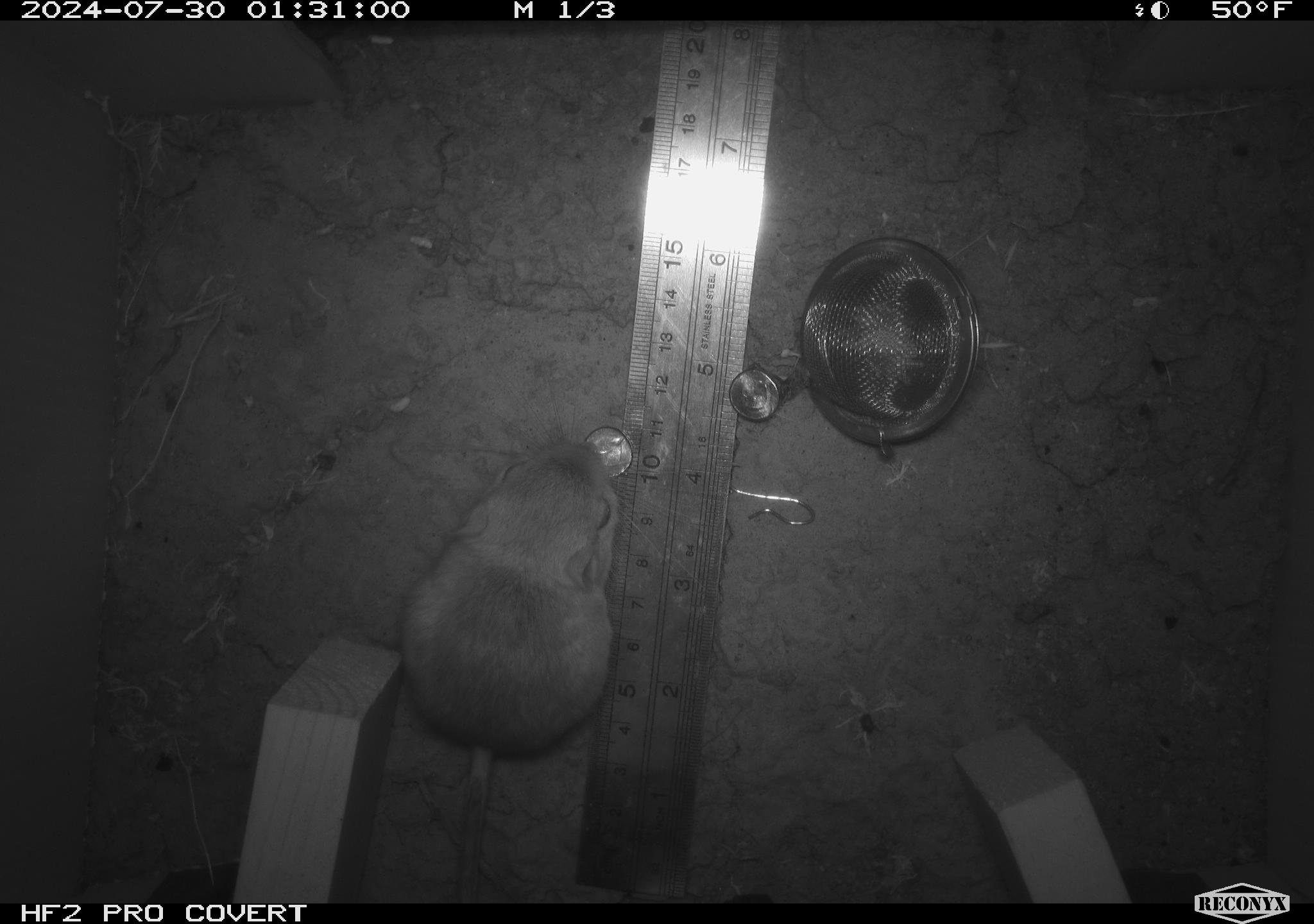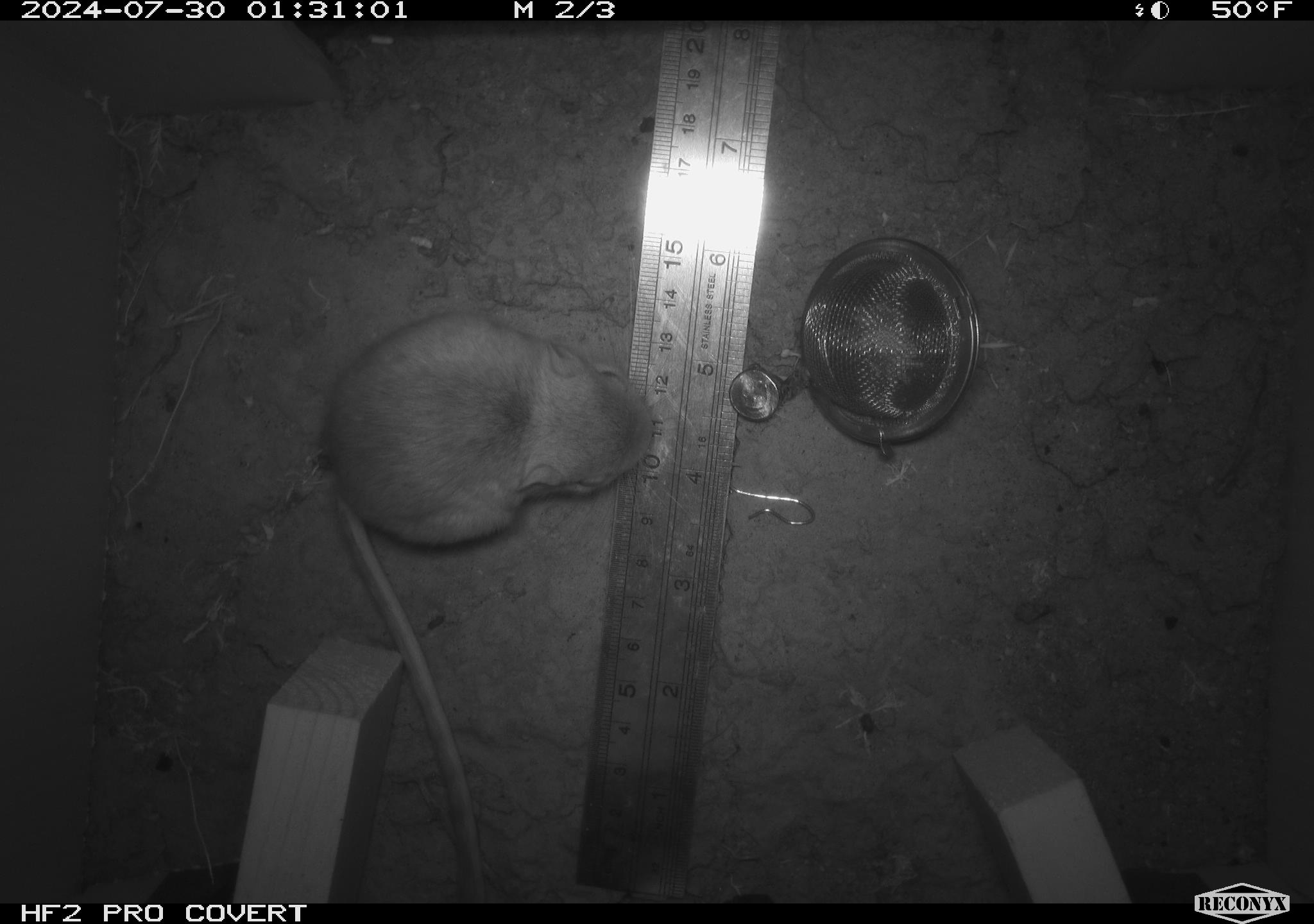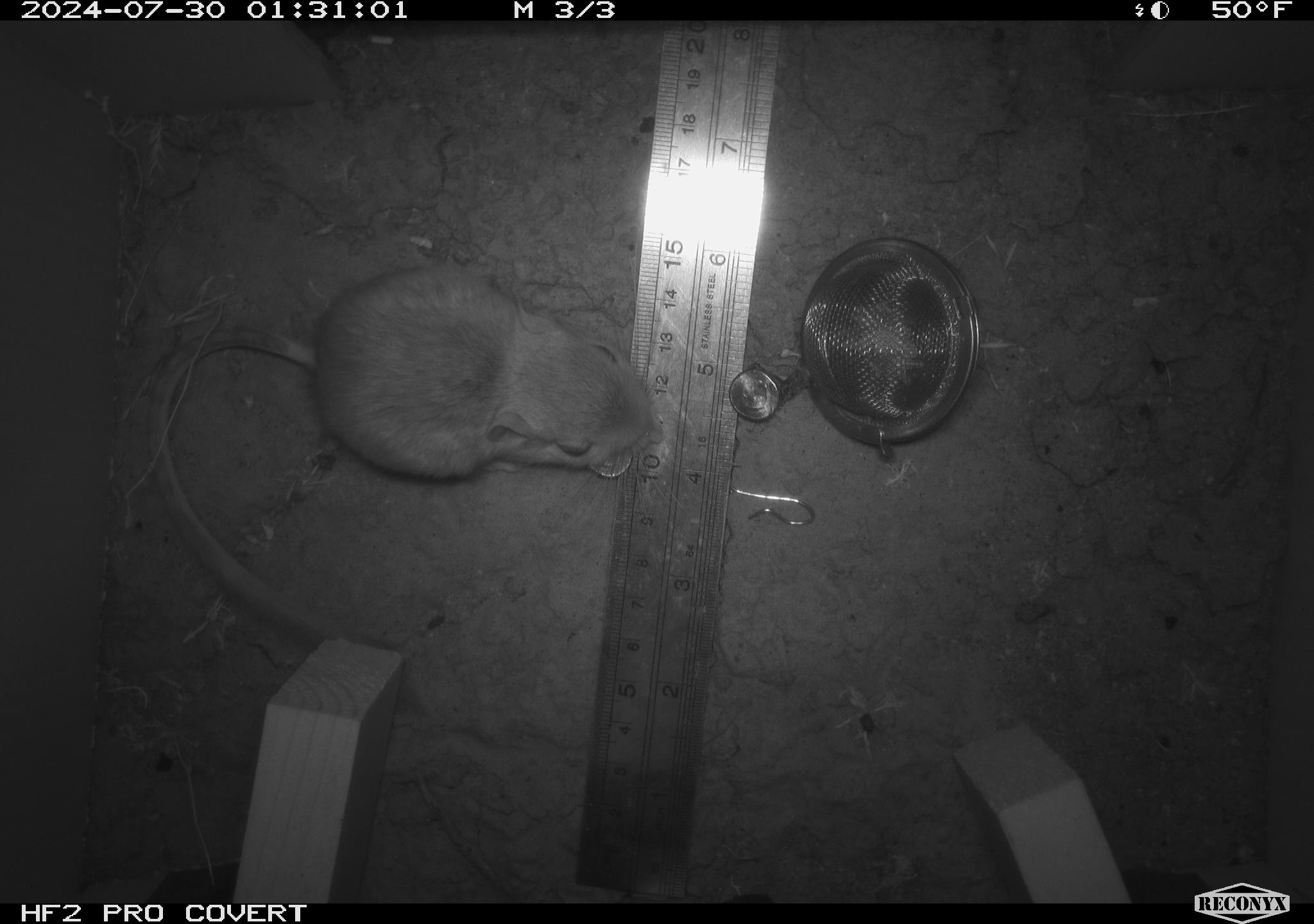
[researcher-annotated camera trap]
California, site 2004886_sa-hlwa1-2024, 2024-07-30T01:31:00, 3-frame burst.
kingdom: Animalia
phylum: Chordata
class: Mammalia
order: Rodentia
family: Heteromyidae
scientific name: Heteromyidae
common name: kangaroo rats and pocket mice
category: heteromyidae family